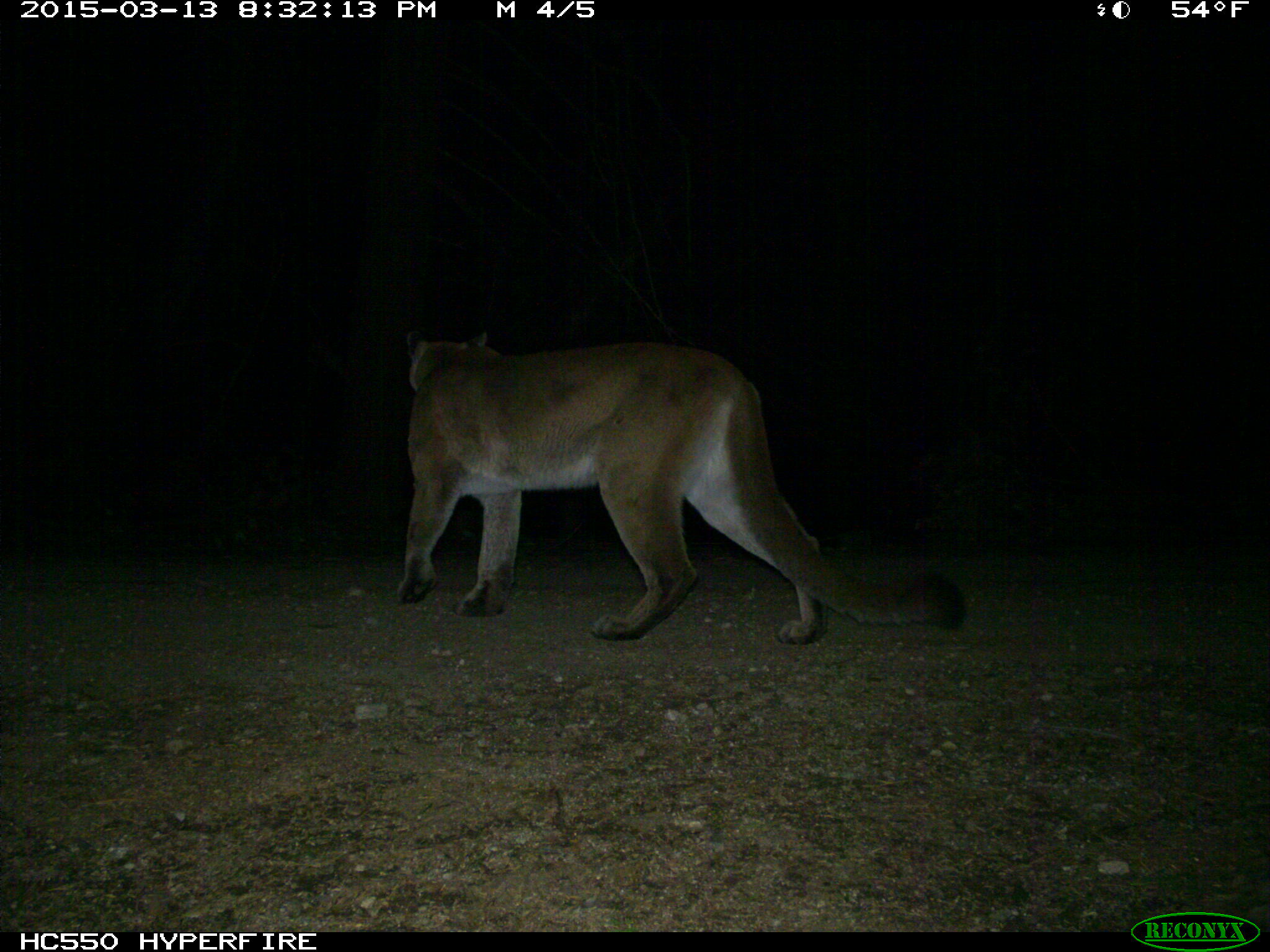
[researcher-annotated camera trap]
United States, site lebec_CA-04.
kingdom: Animalia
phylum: Chordata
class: Mammalia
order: Carnivora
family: Felidae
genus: Puma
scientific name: Puma concolor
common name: mountain lion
Puma concolor (mountain lion).